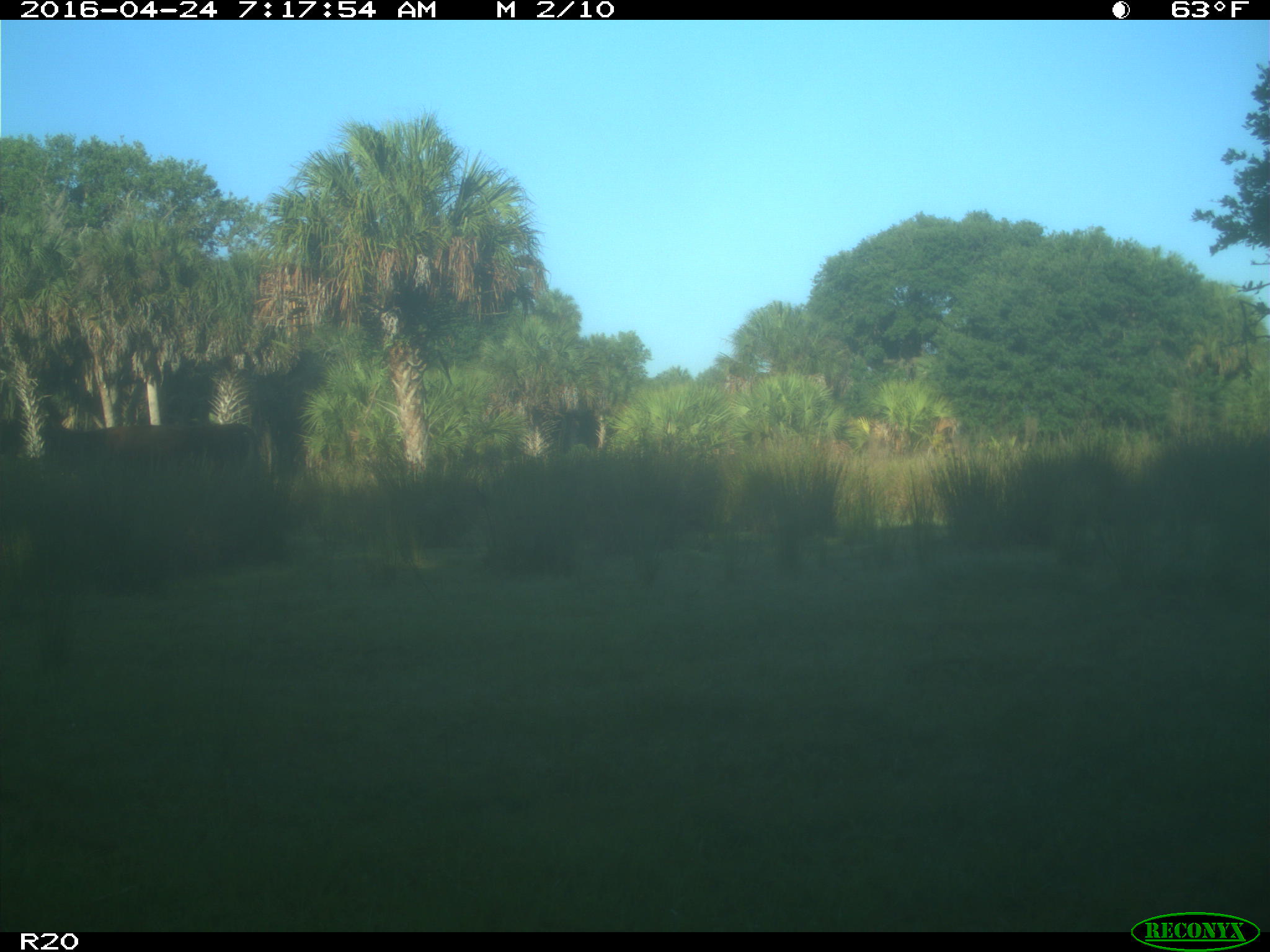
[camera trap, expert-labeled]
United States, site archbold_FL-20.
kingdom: Animalia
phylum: Chordata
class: Mammalia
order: Artiodactyla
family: Bovidae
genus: Bos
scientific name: Bos taurus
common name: domestic cow